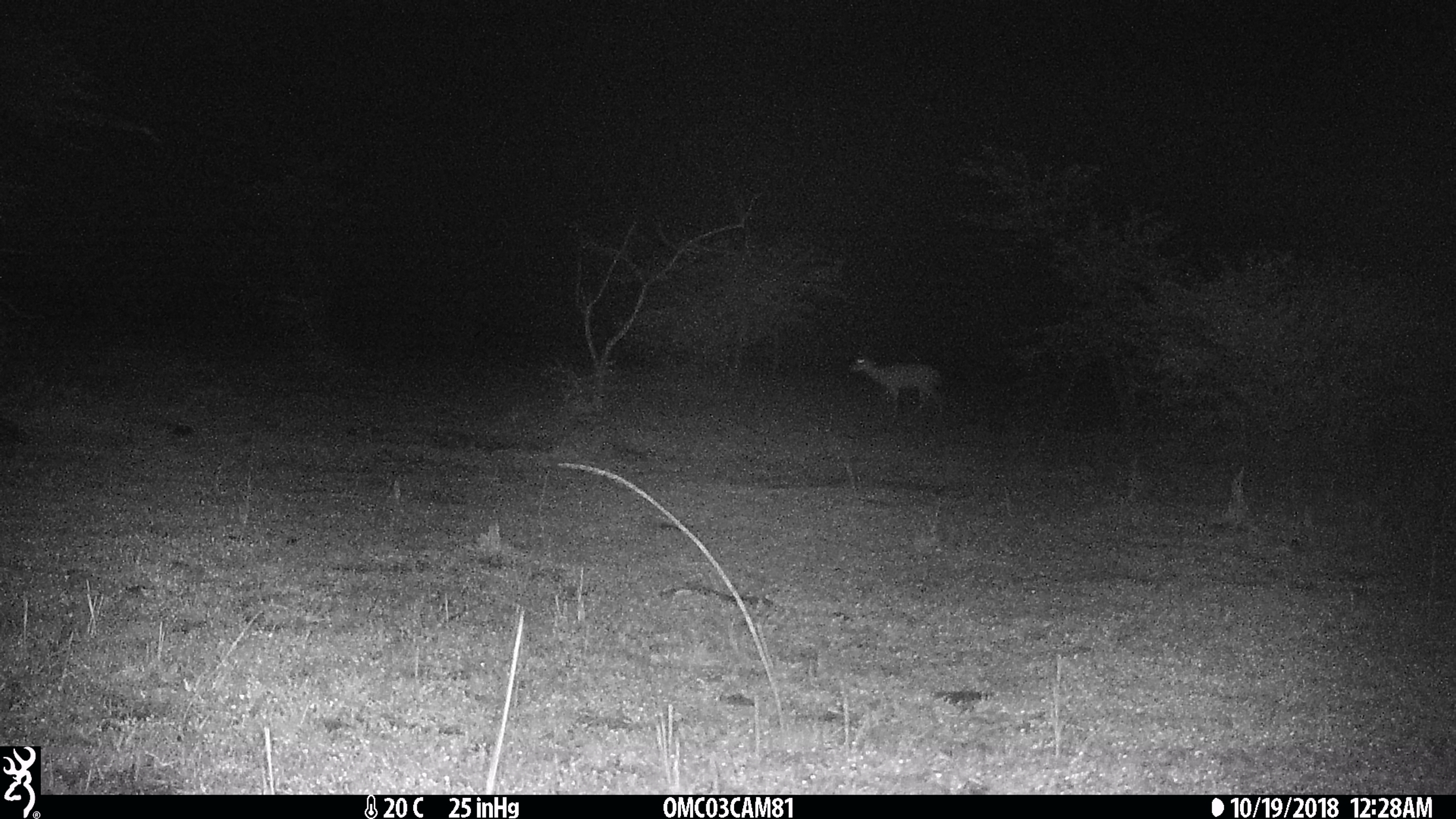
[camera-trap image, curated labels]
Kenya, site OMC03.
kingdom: Animalia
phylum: Chordata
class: Mammalia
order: Artiodactyla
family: Bovidae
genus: Aepyceros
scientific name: Aepyceros melampus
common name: impala